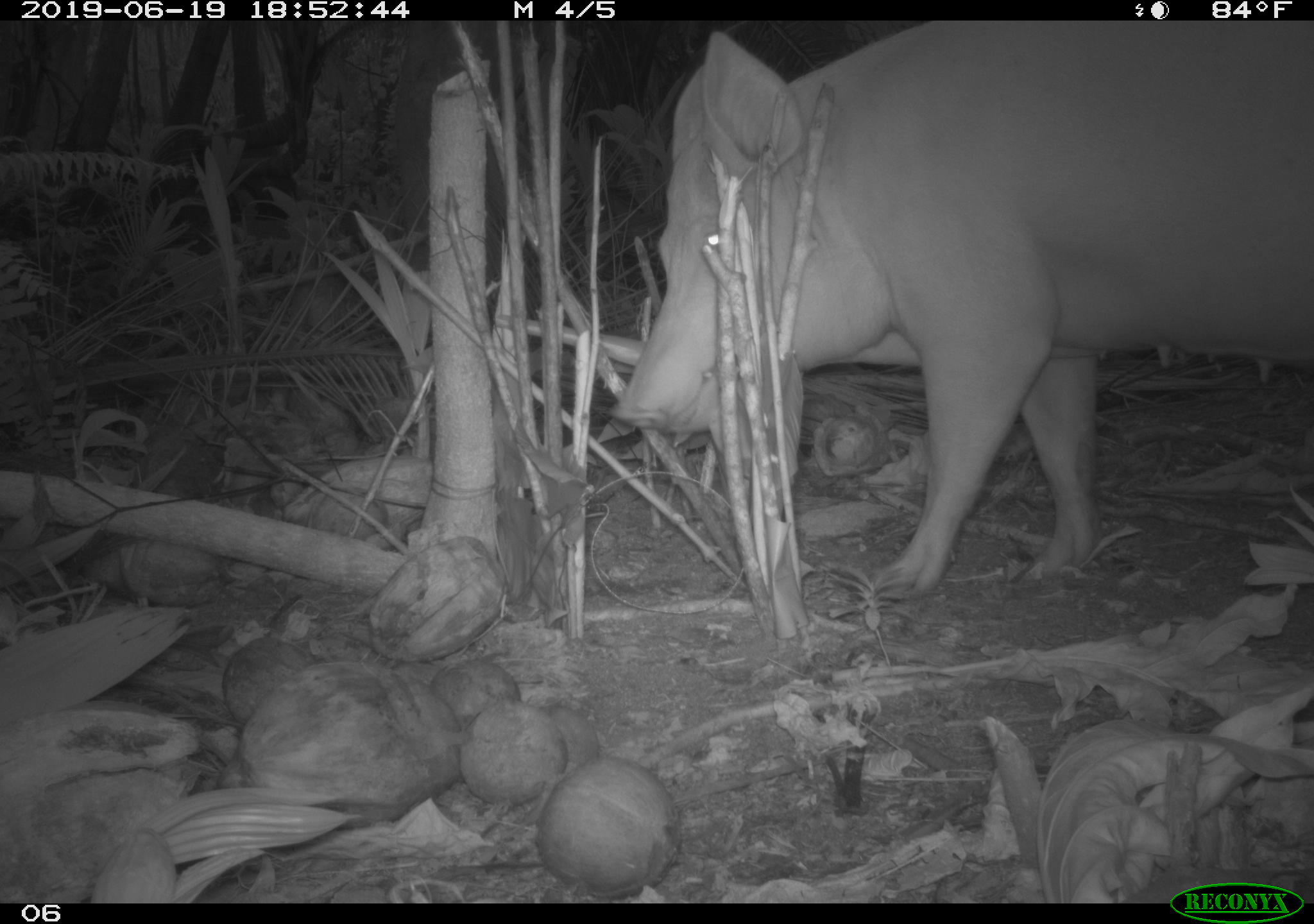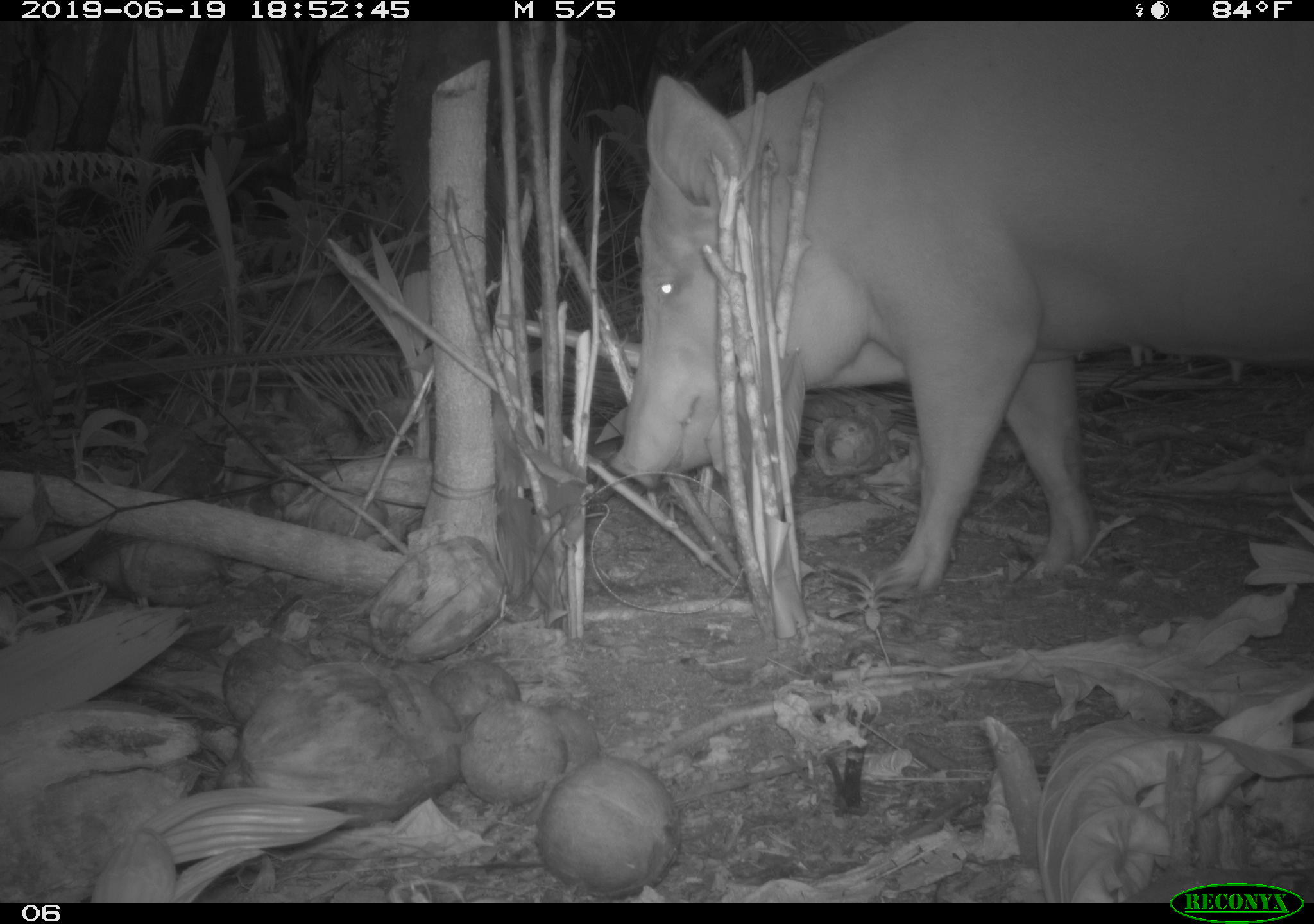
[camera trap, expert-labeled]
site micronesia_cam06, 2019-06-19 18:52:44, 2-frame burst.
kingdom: Animalia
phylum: Chordata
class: Mammalia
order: Artiodactyla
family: Suidae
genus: Sus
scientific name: Sus scrofa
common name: pig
Pig (Sus scrofa).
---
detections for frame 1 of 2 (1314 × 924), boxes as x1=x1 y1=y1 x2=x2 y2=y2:
pig: x1=600 y1=14 x2=1314 y2=612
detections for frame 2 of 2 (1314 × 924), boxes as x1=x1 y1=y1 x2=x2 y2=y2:
pig: x1=597 y1=16 x2=1313 y2=604